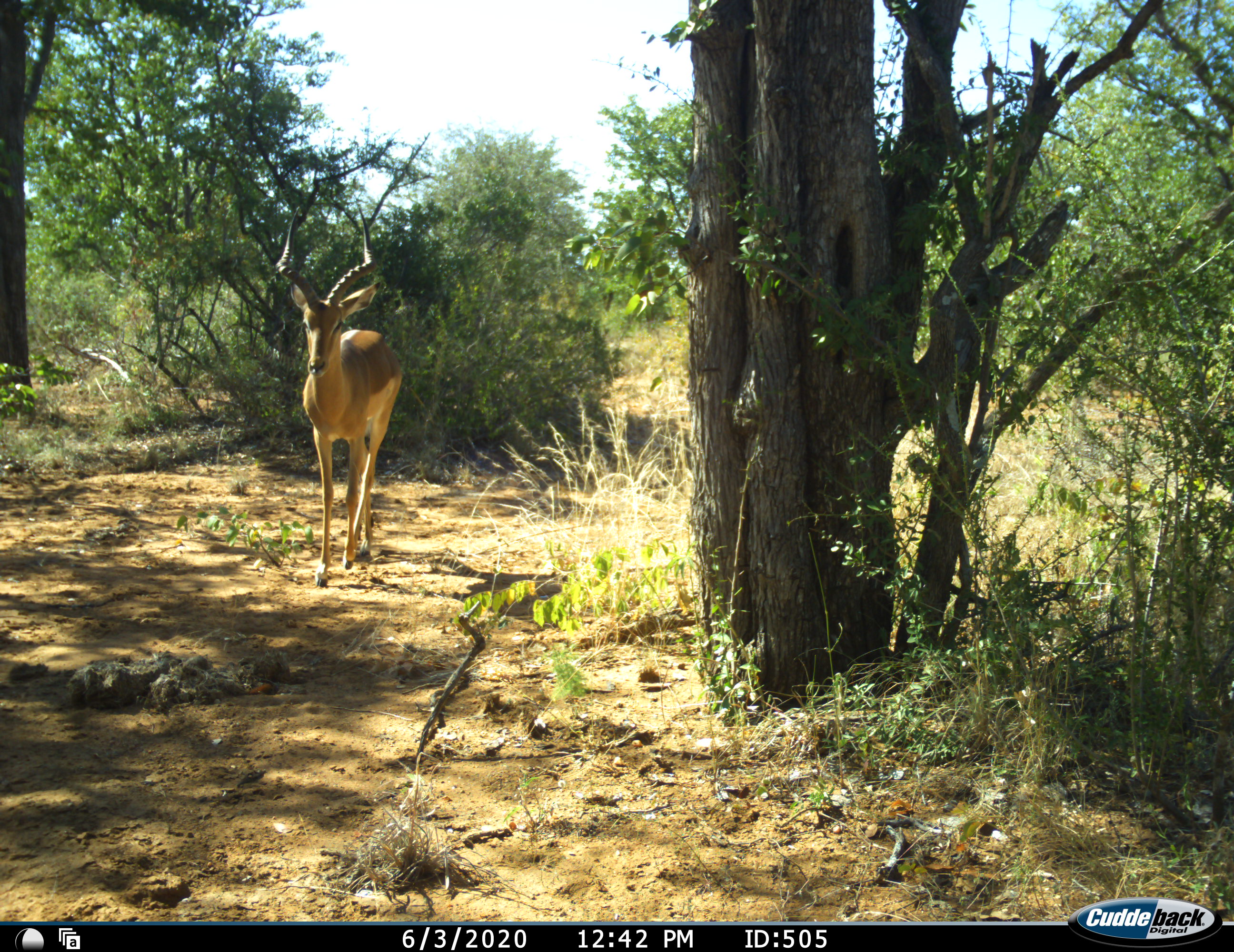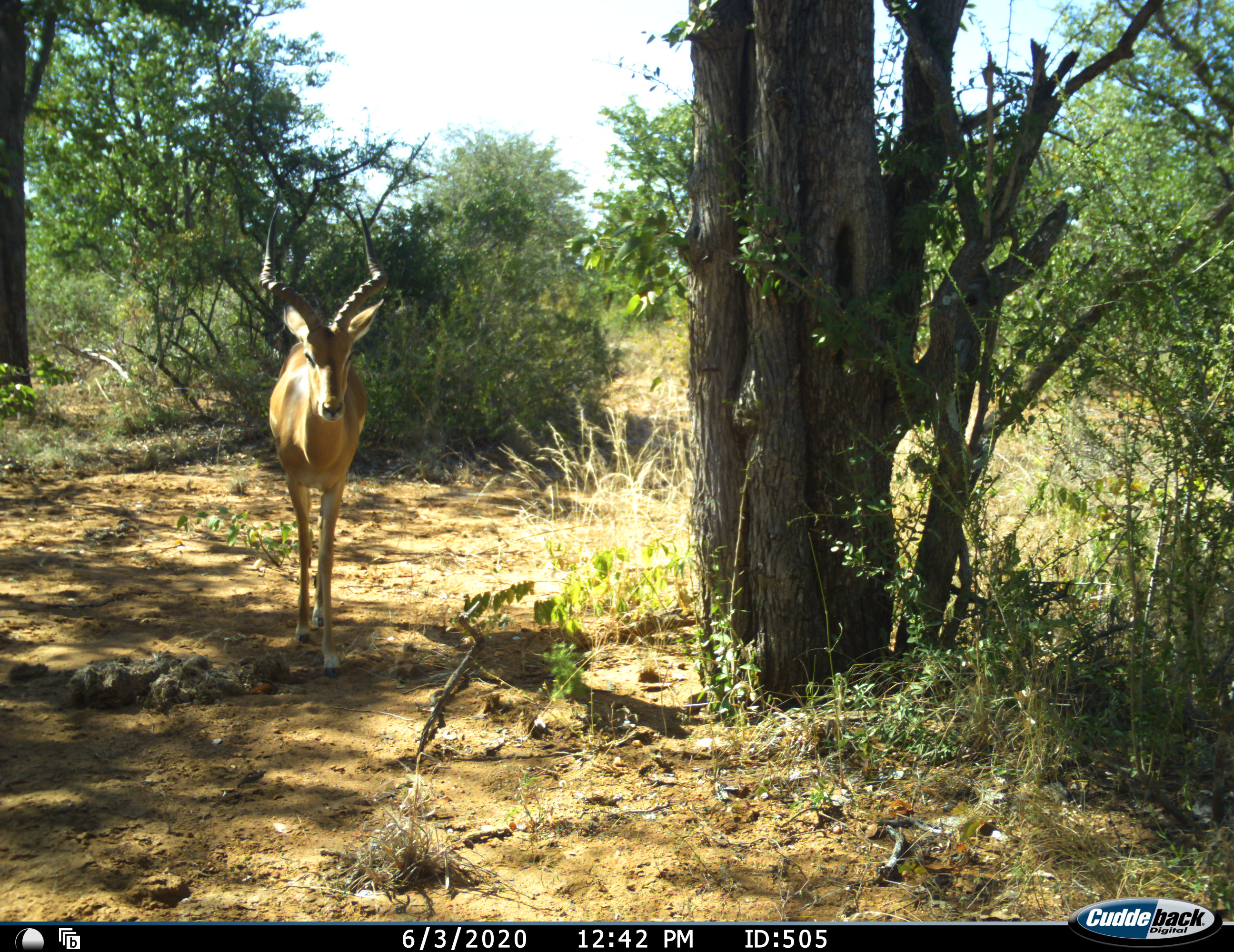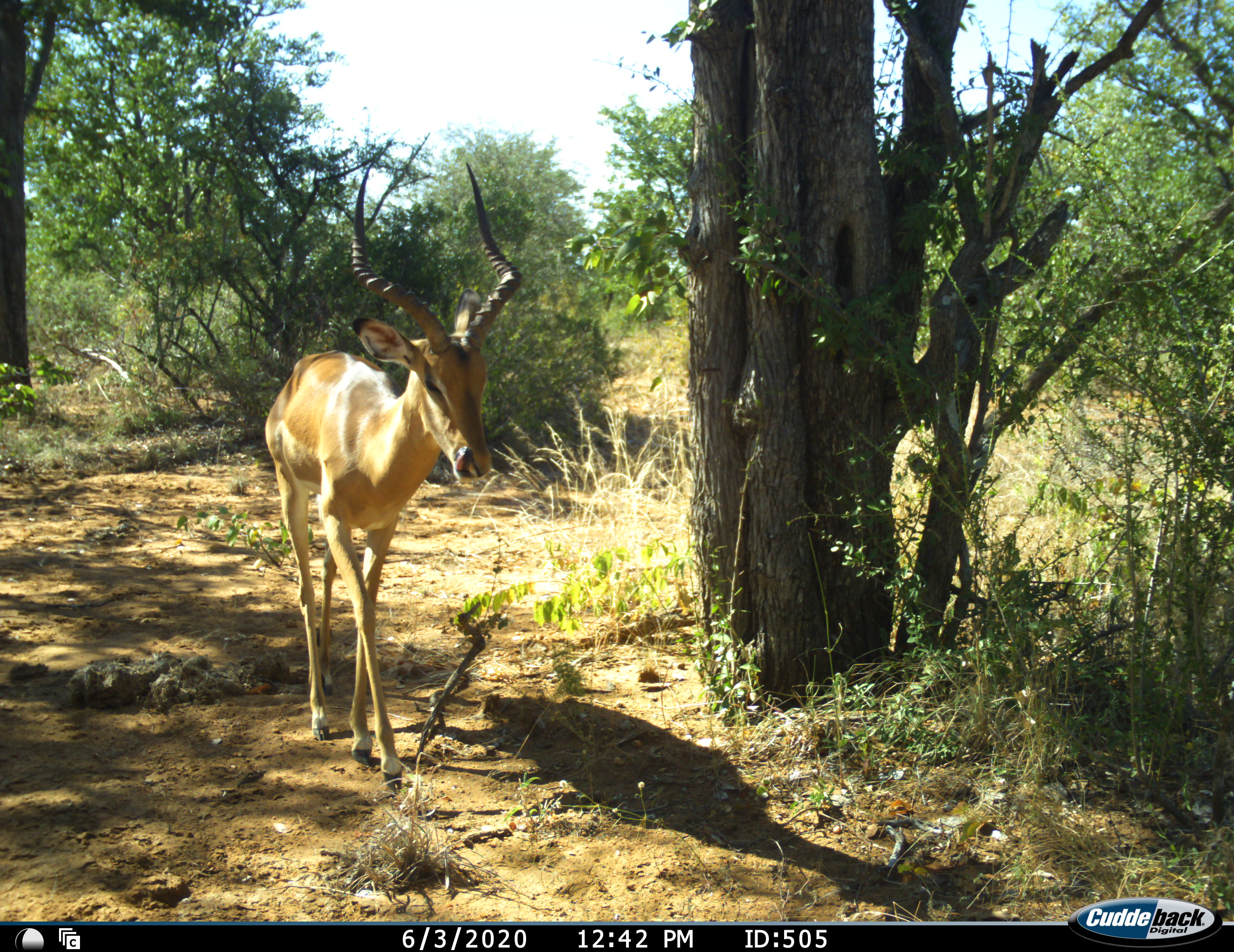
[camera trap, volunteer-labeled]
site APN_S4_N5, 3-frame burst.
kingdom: Animalia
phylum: Chordata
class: Mammalia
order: Artiodactyla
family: Bovidae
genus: Aepyceros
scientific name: Aepyceros melampus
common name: impala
Impala (Aepyceros melampus), count 1. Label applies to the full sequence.